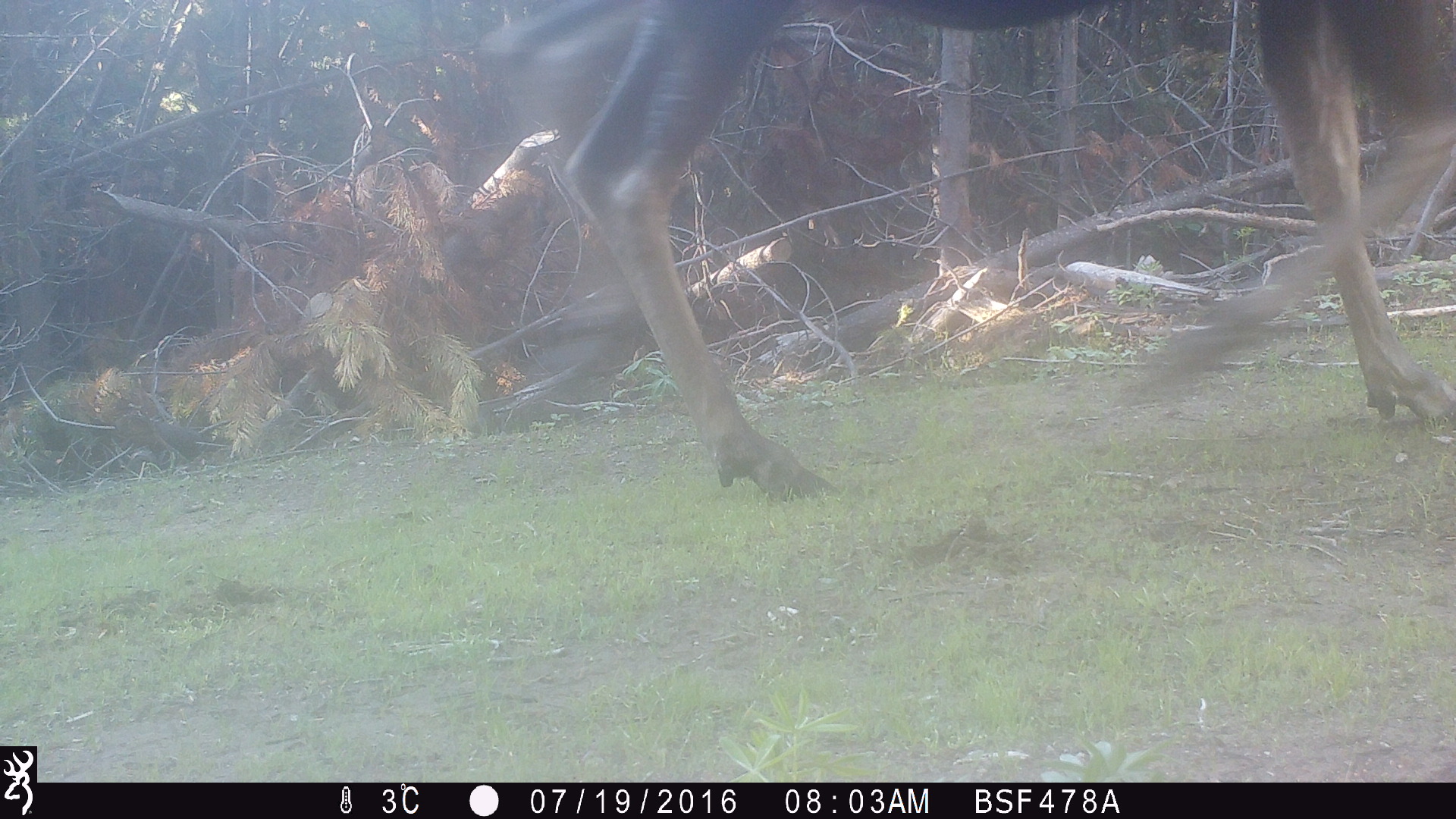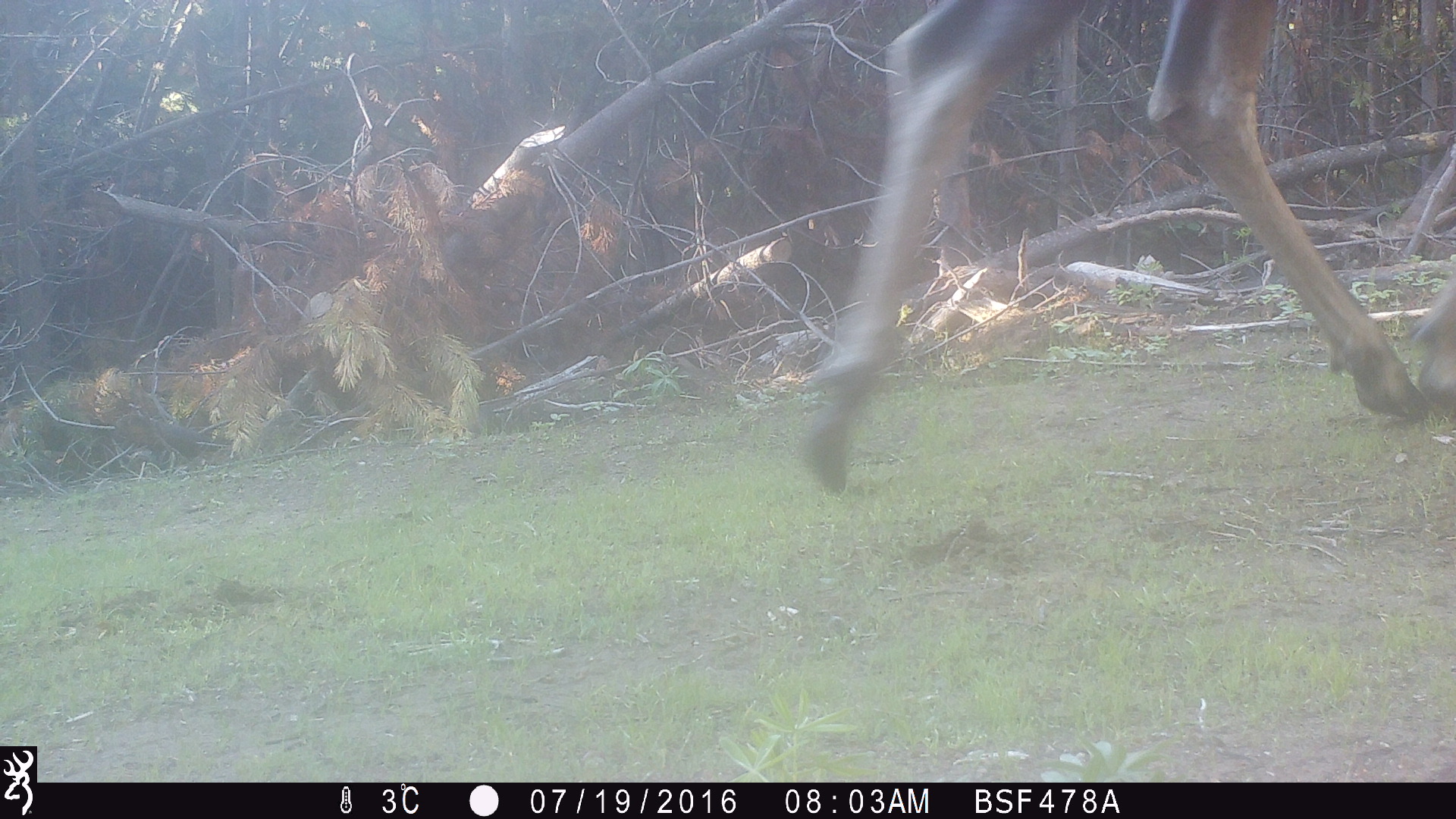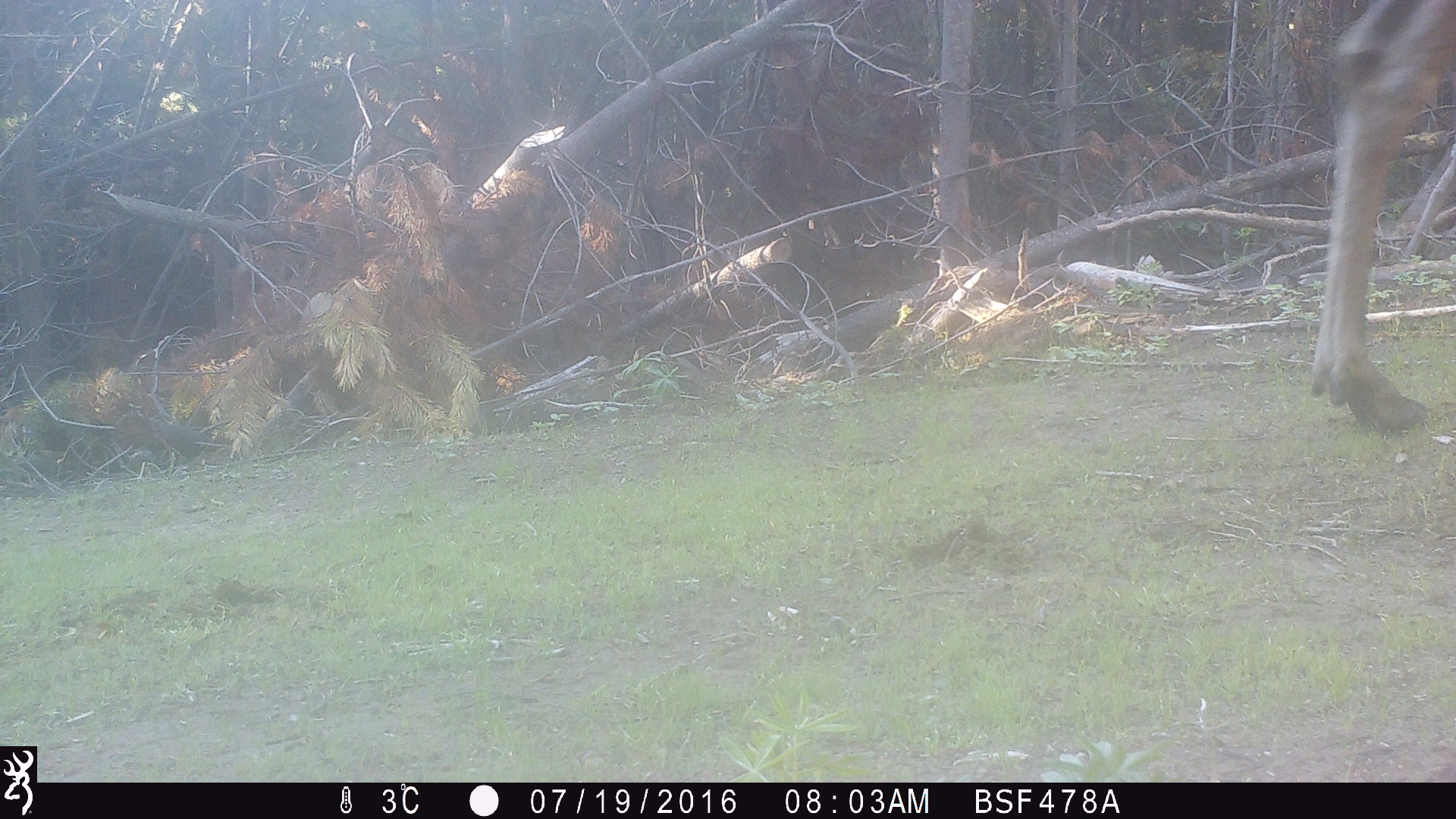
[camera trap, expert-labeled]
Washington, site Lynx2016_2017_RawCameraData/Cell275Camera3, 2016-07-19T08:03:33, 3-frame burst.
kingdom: Animalia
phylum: Chordata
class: Mammalia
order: Artiodactyla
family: Cervidae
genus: Alces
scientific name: Alces alces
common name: moose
Alces alces (moose). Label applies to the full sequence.